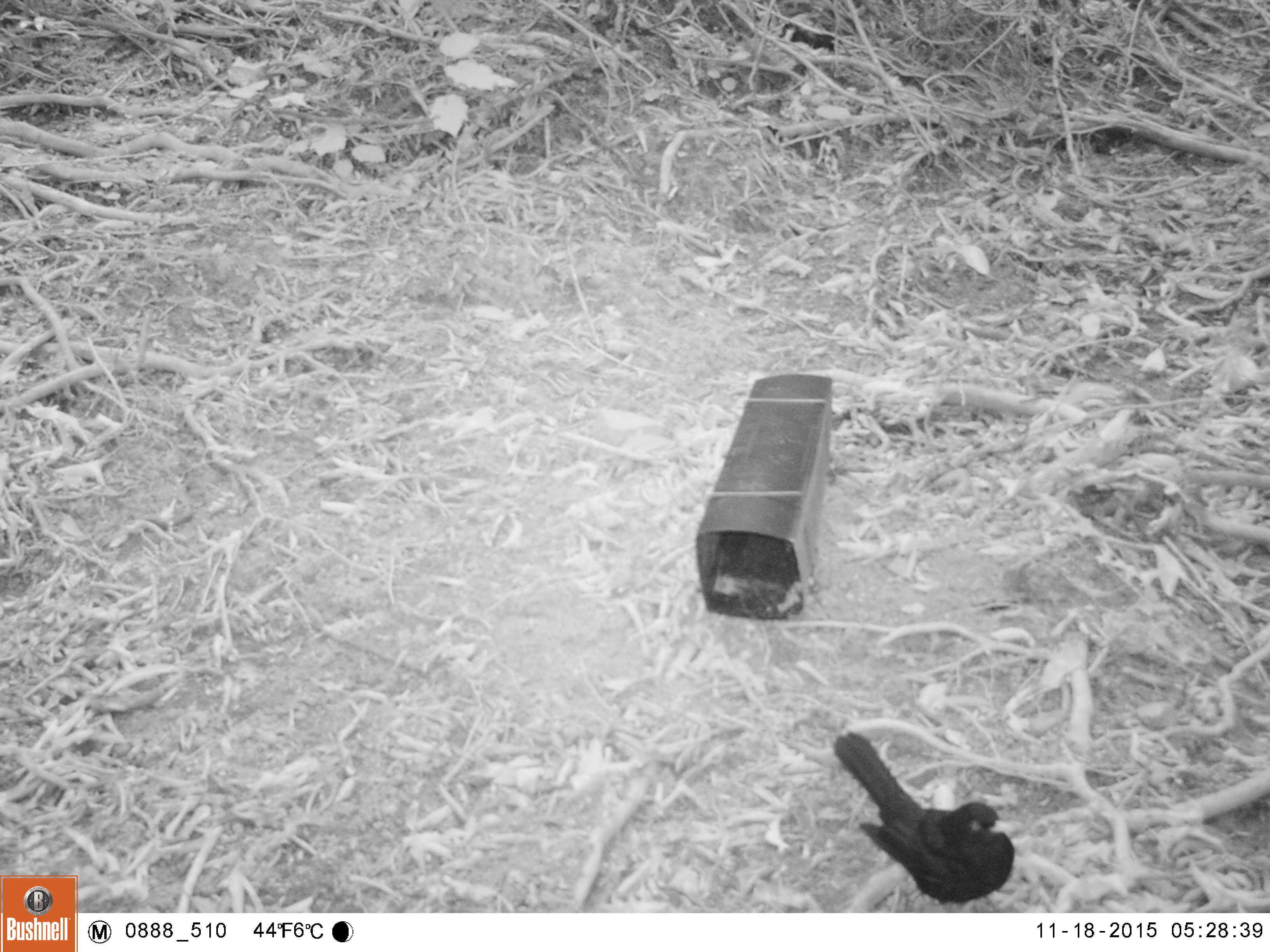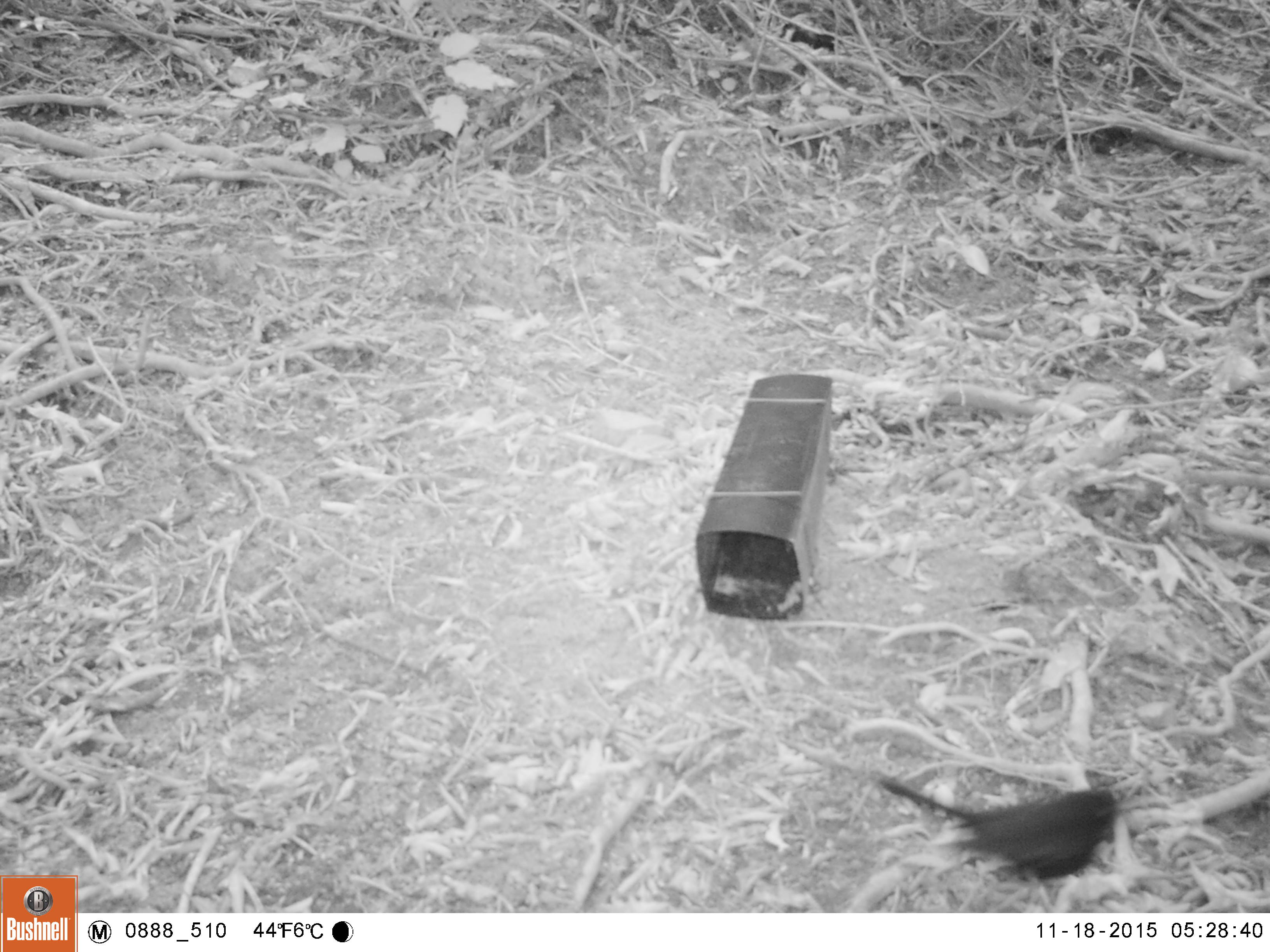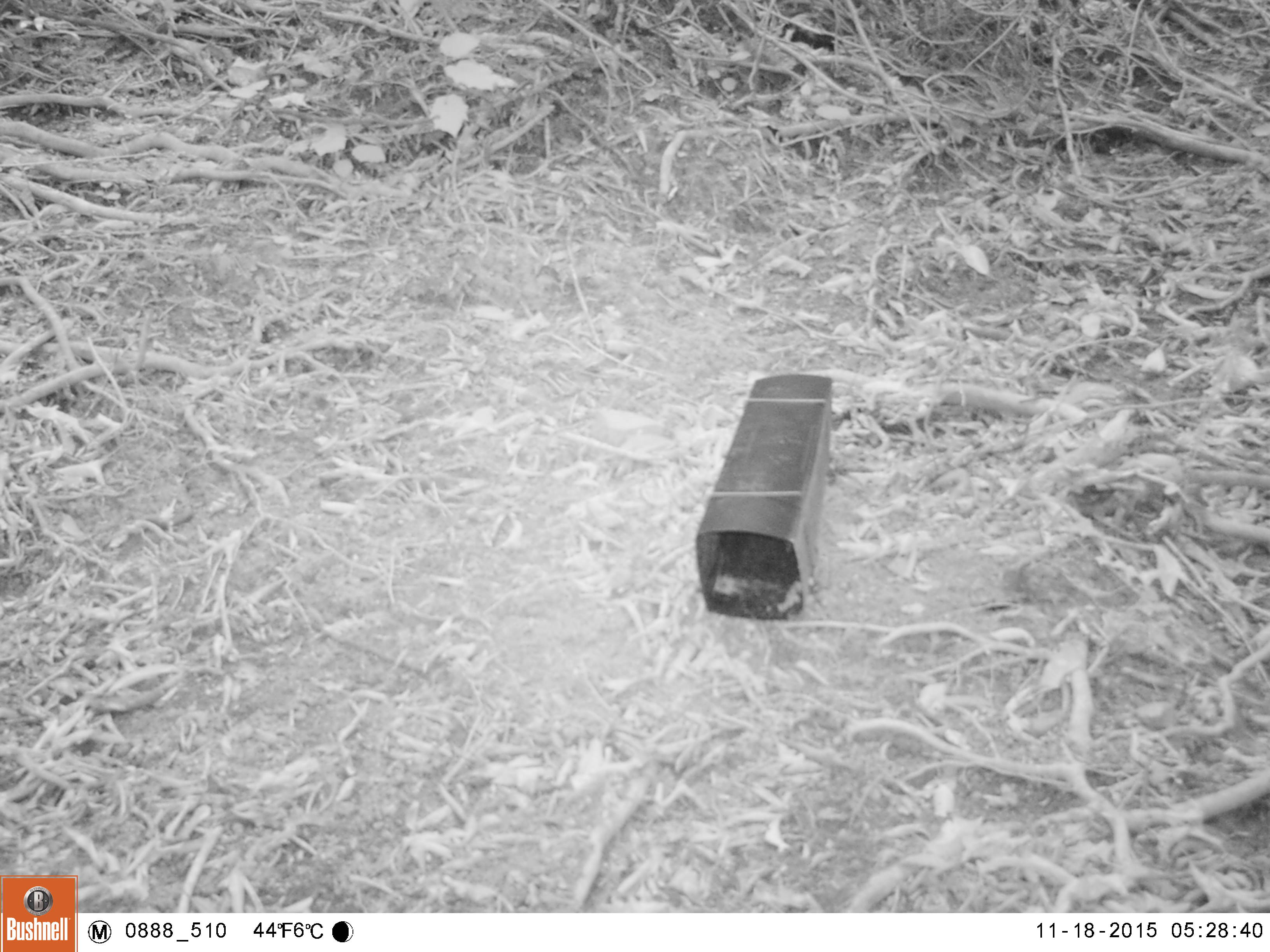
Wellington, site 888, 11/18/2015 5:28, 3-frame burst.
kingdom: Animalia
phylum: Chordata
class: Aves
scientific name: Aves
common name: bird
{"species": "bird (Aves)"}